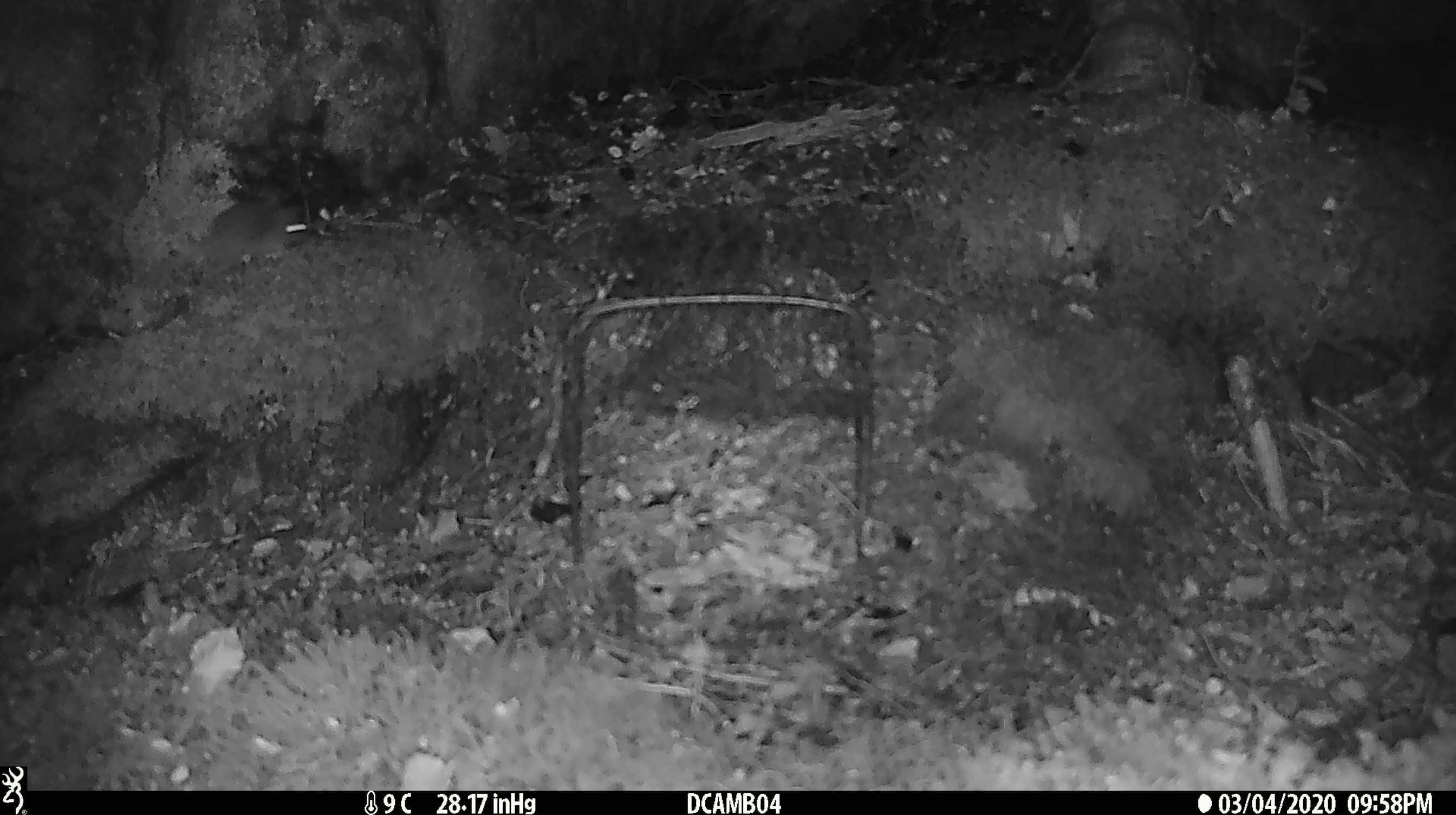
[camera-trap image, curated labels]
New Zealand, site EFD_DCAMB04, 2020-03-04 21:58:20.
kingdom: Animalia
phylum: Chordata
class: Mammalia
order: Rodentia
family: Muridae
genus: Mus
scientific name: Mus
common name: mouse